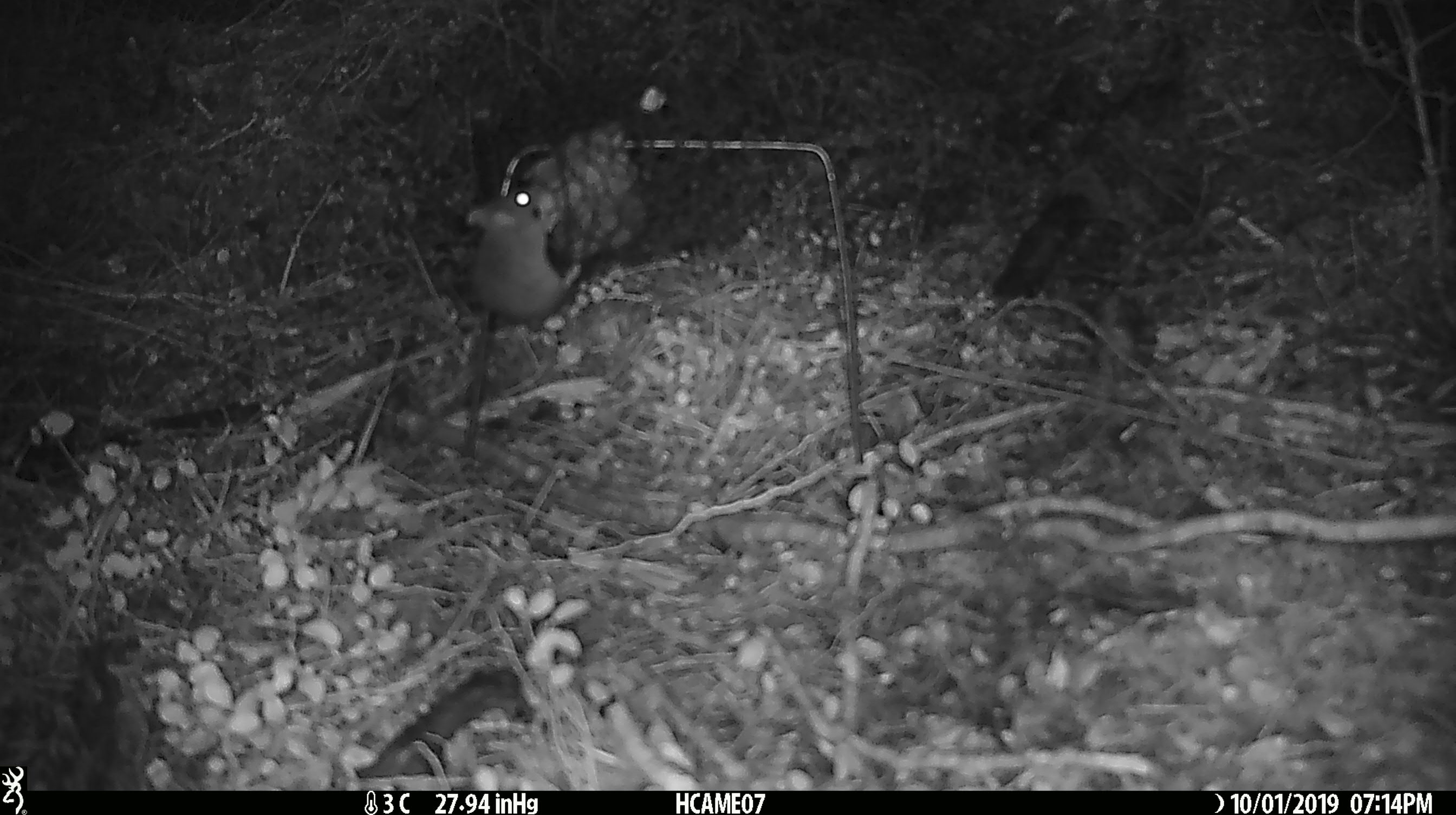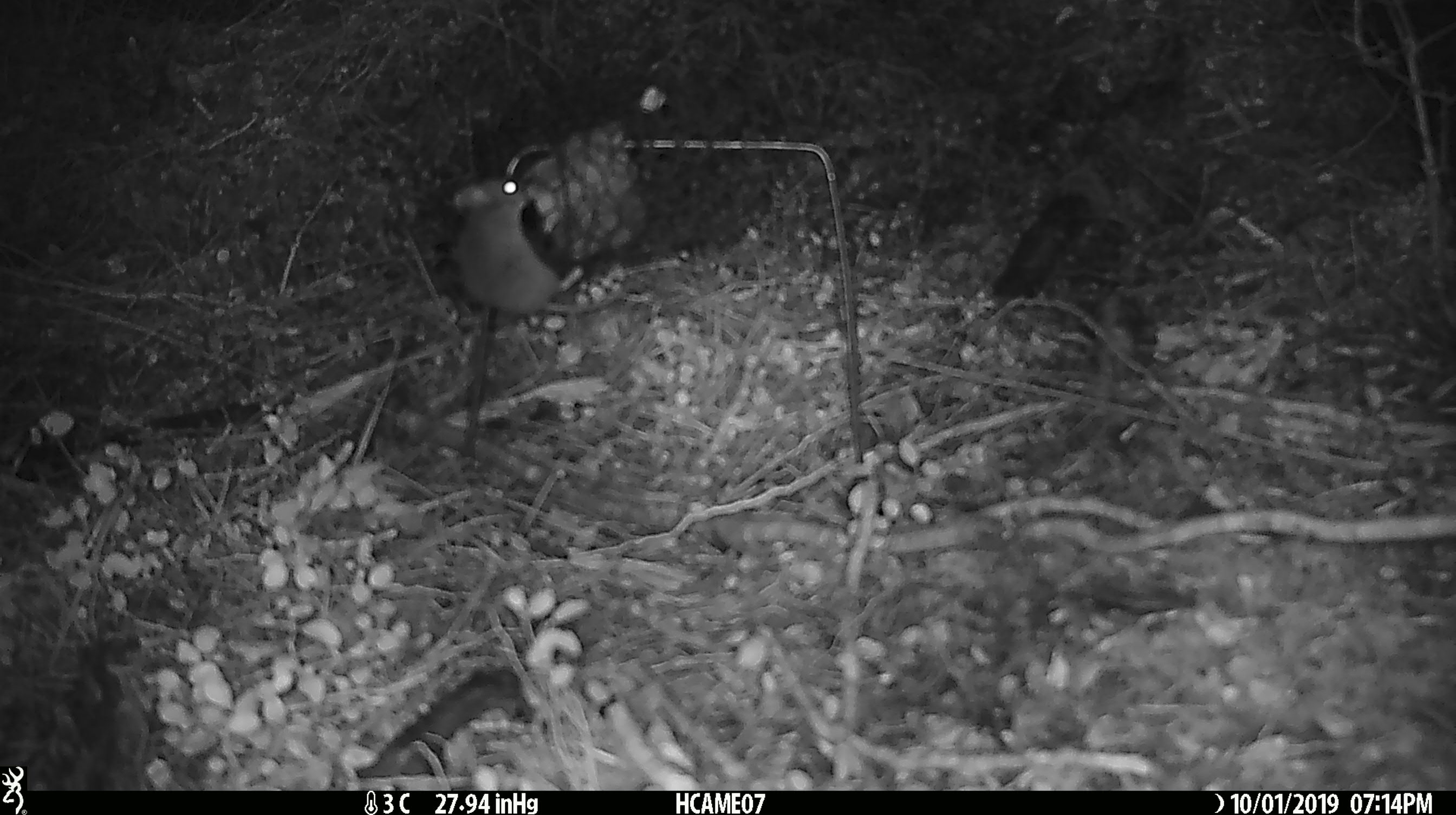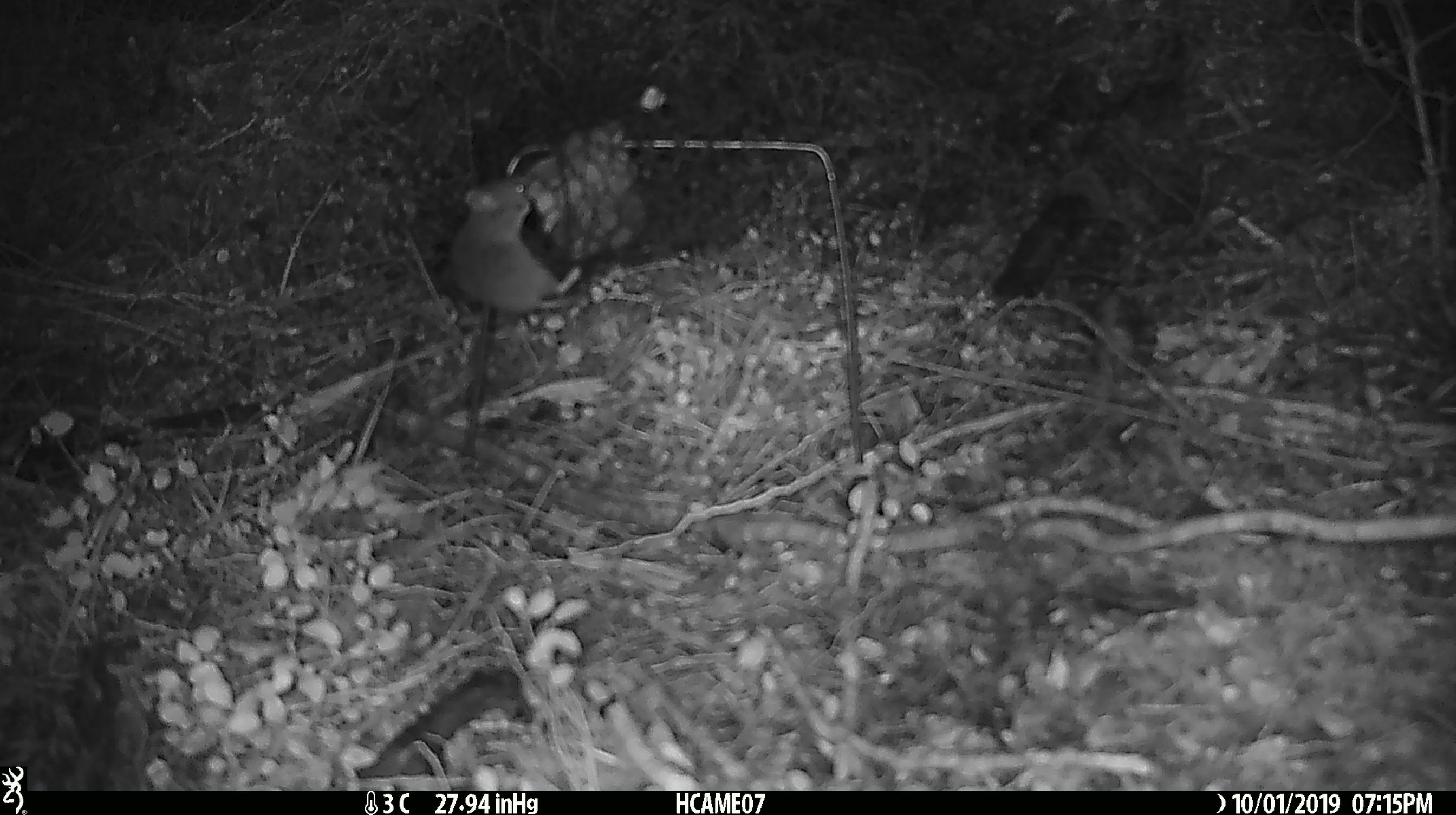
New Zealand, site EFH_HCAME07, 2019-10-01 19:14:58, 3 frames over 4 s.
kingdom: Animalia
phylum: Chordata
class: Mammalia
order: Rodentia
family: Muridae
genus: Mus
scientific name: Mus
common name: mouse